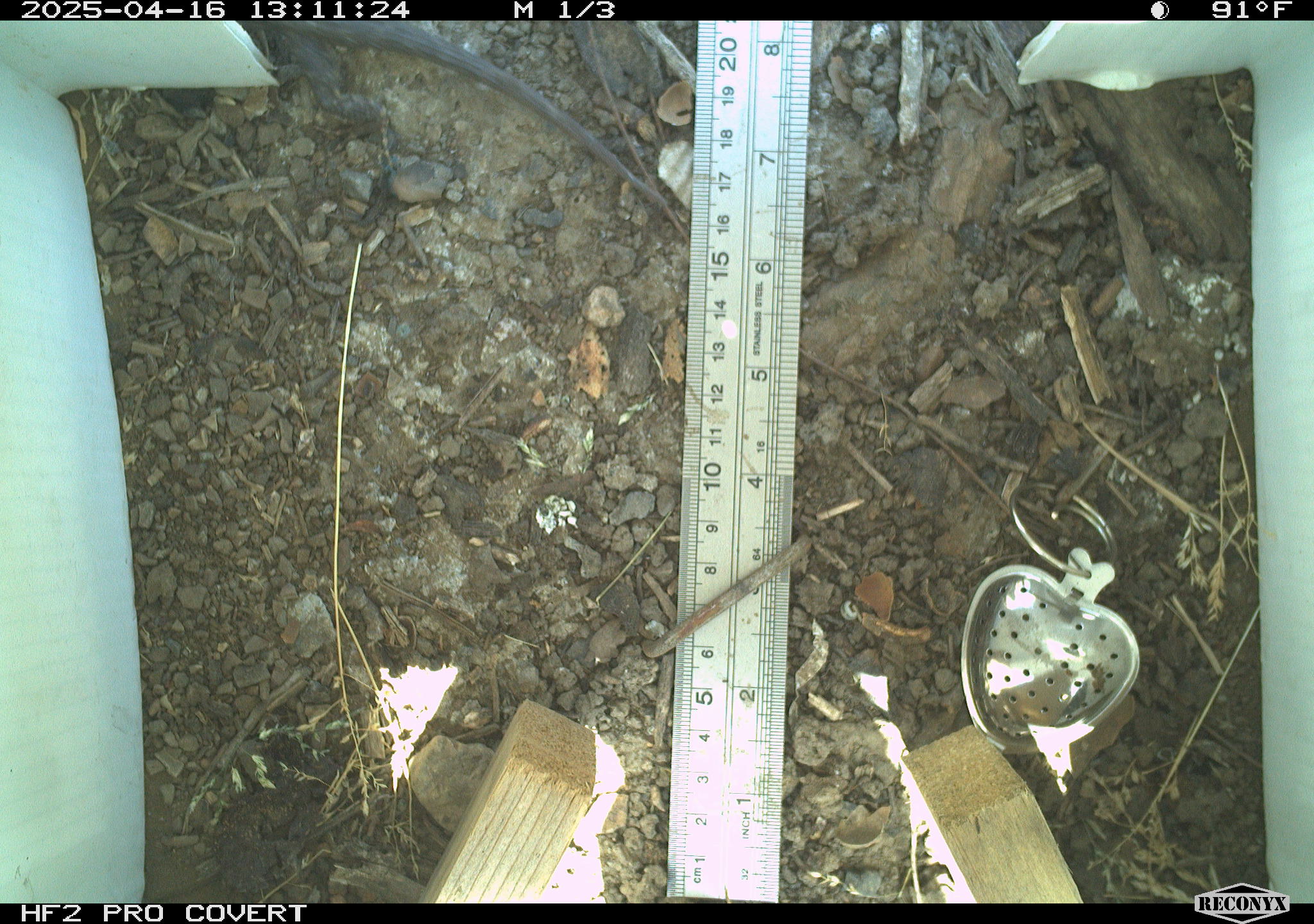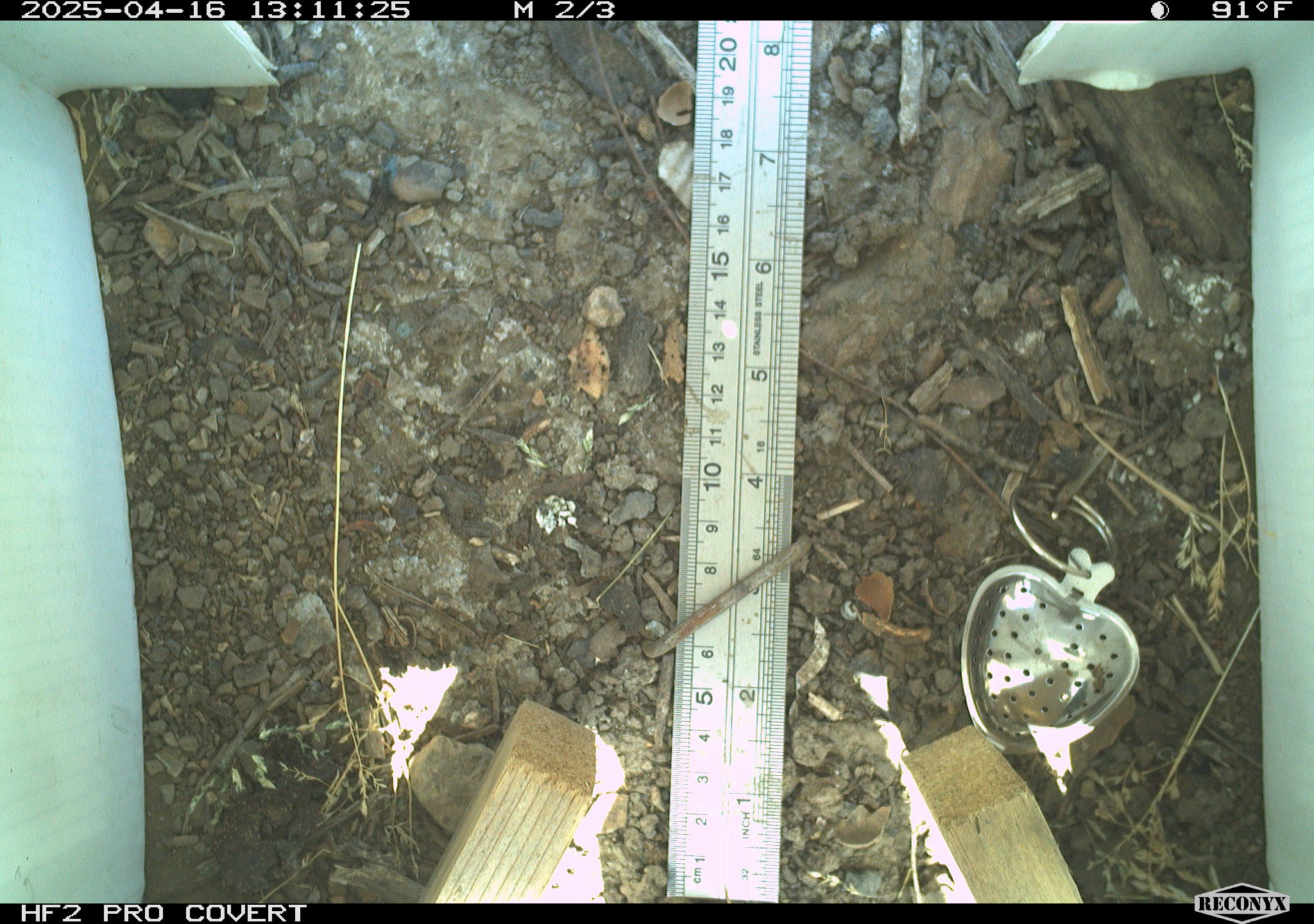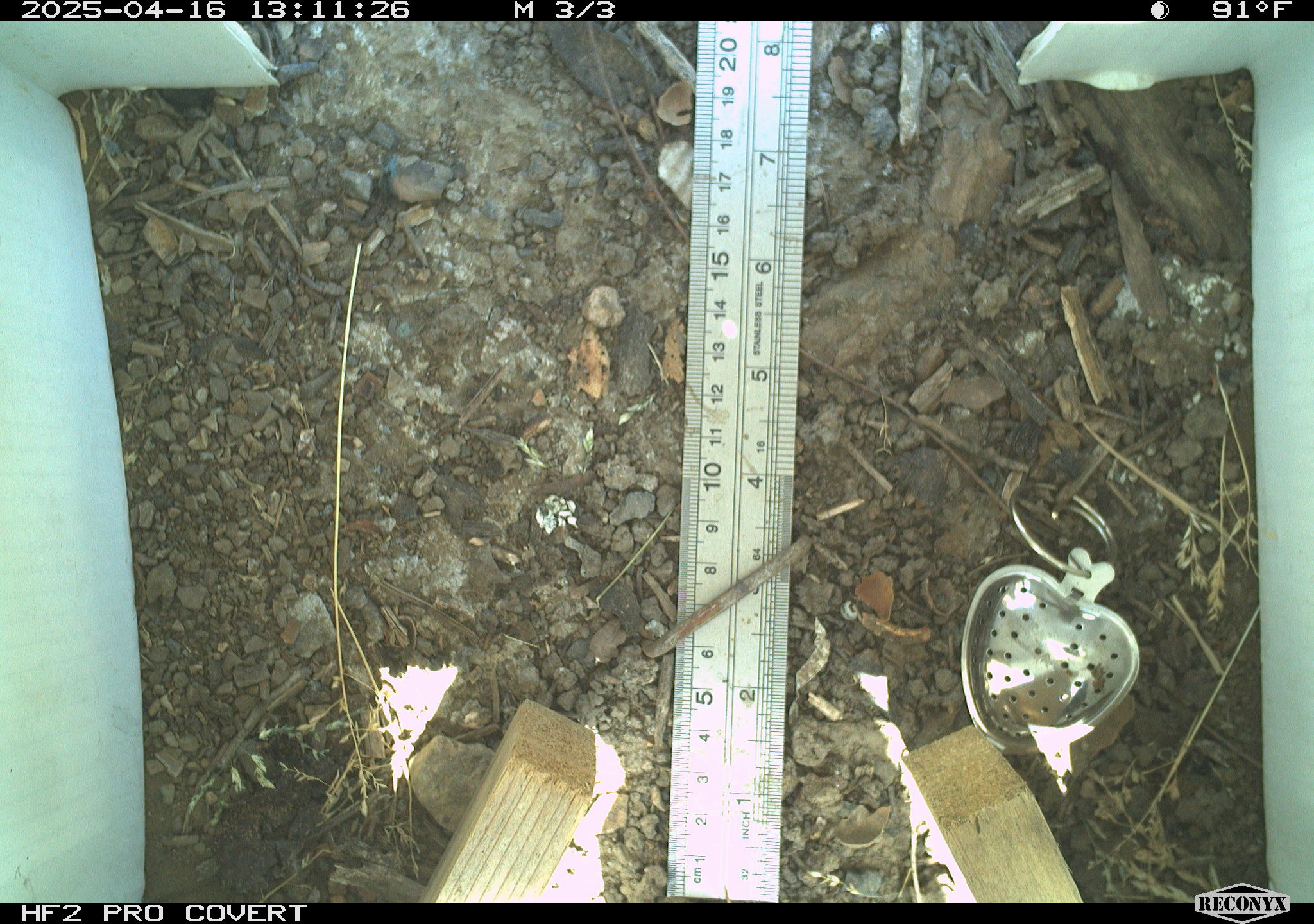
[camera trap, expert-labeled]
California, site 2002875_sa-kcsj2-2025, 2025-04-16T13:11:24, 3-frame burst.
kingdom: Animalia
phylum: Chordata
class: Reptilia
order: Squamata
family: Phrynosomatidae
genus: Sceloporus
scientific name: Sceloporus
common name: spiny lizards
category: sceloporus species